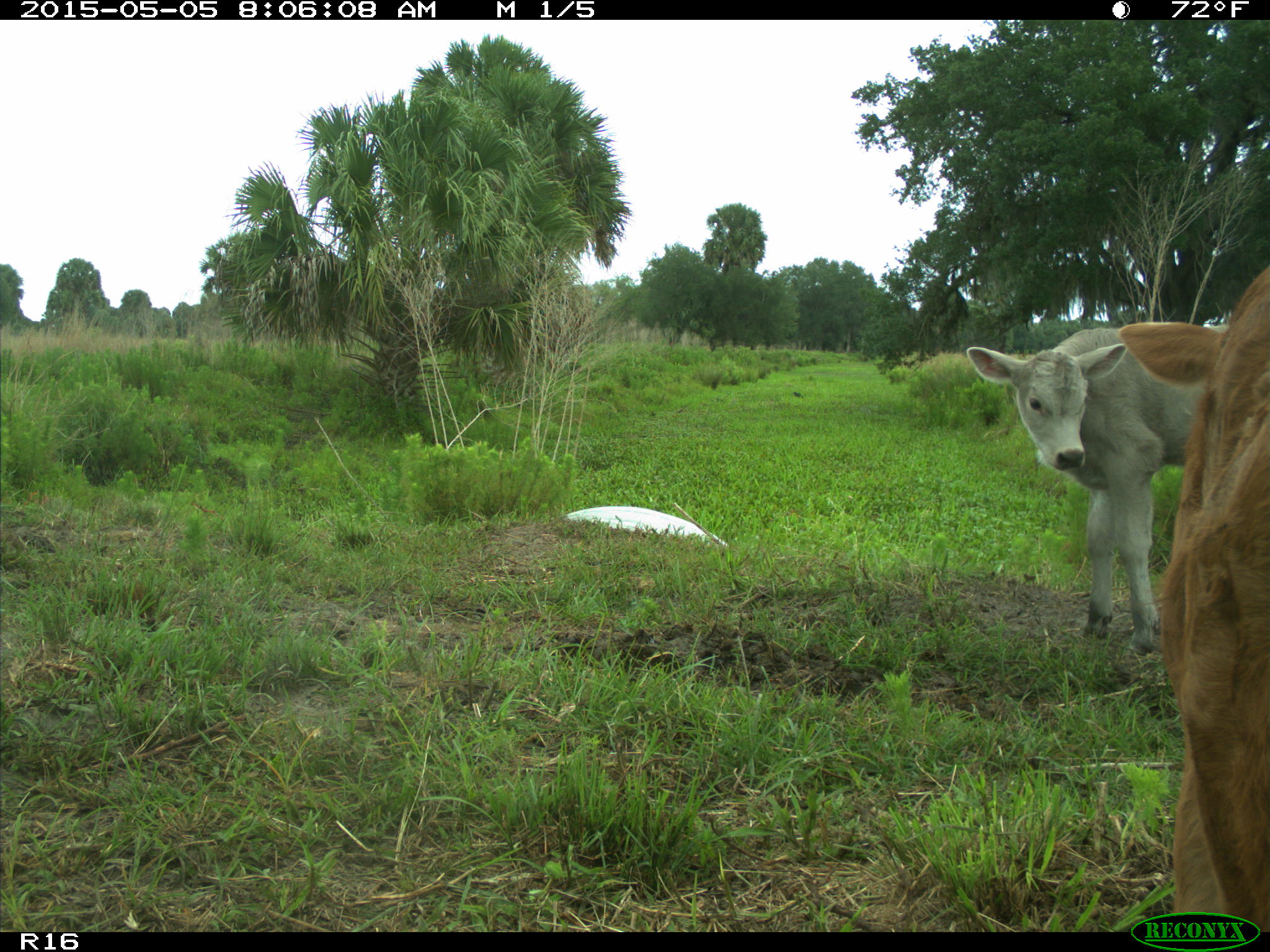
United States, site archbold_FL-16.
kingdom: Animalia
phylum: Chordata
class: Mammalia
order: Artiodactyla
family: Bovidae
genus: Bos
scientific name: Bos taurus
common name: domestic cow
Bos taurus (domestic cow).